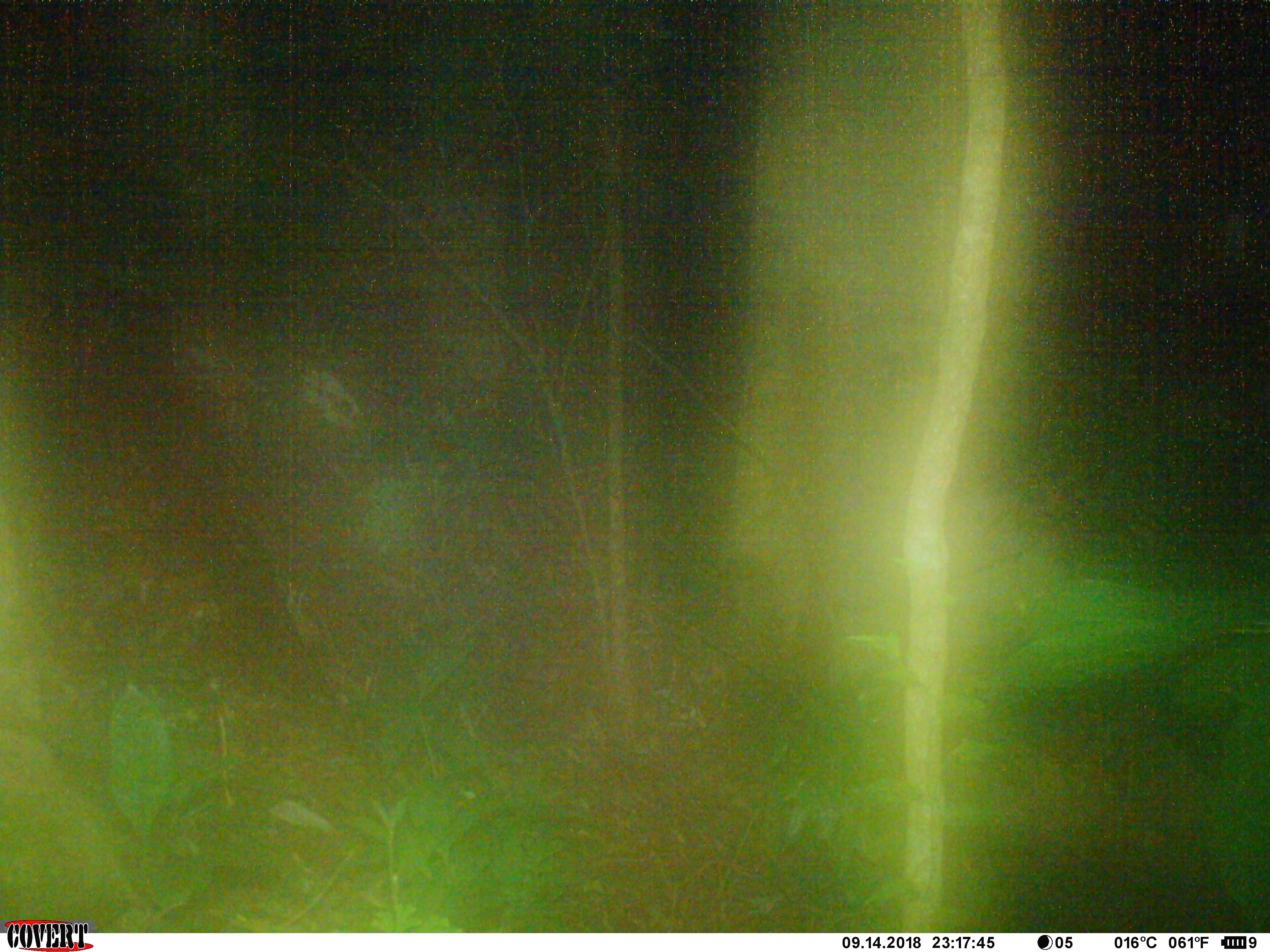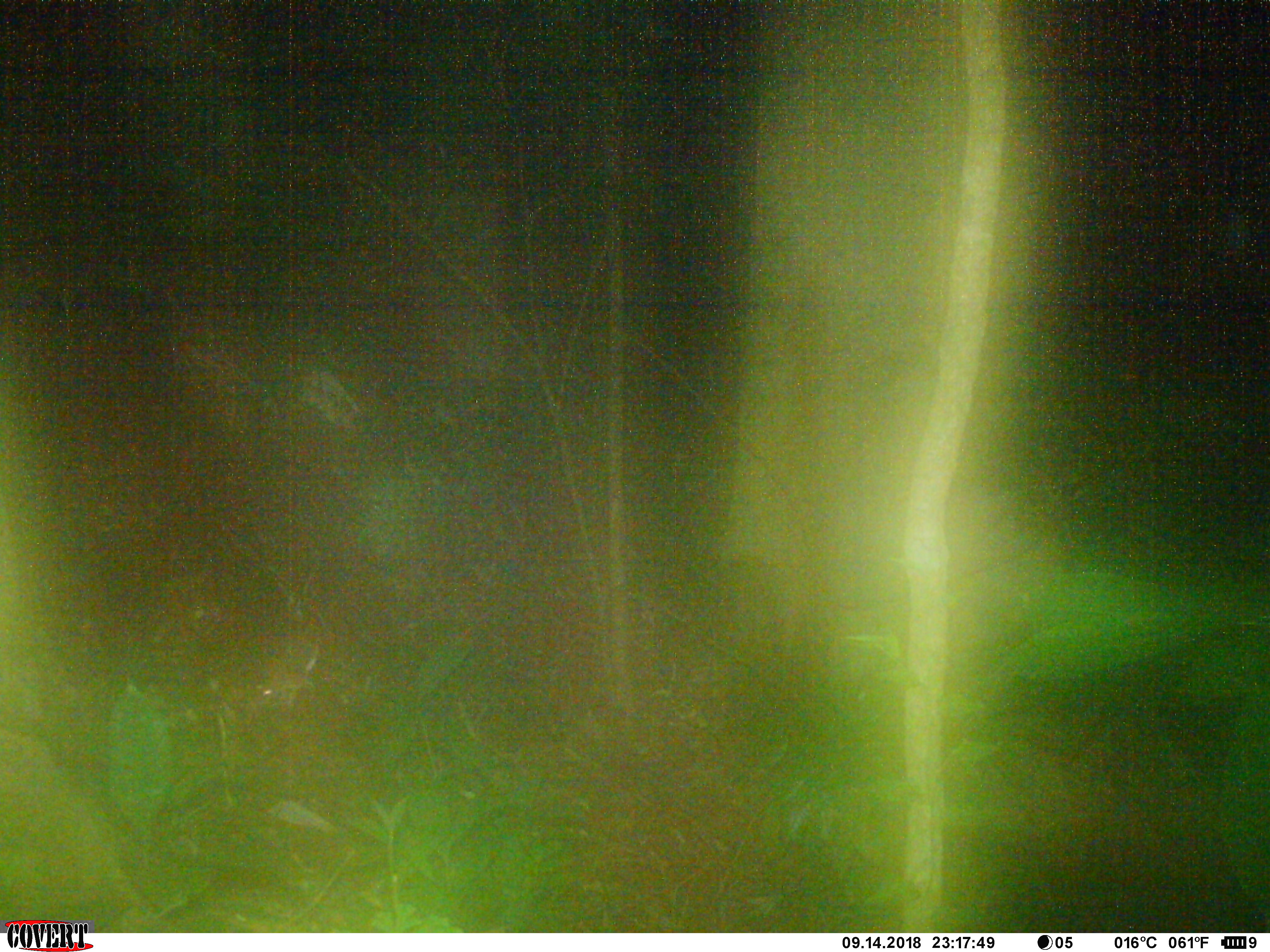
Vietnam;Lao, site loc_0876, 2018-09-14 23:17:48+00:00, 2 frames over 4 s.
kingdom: Animalia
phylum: Chordata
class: Mammalia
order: Rodentia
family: Muridae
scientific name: Muridae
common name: old-world mice and rats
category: unidentified murid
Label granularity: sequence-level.